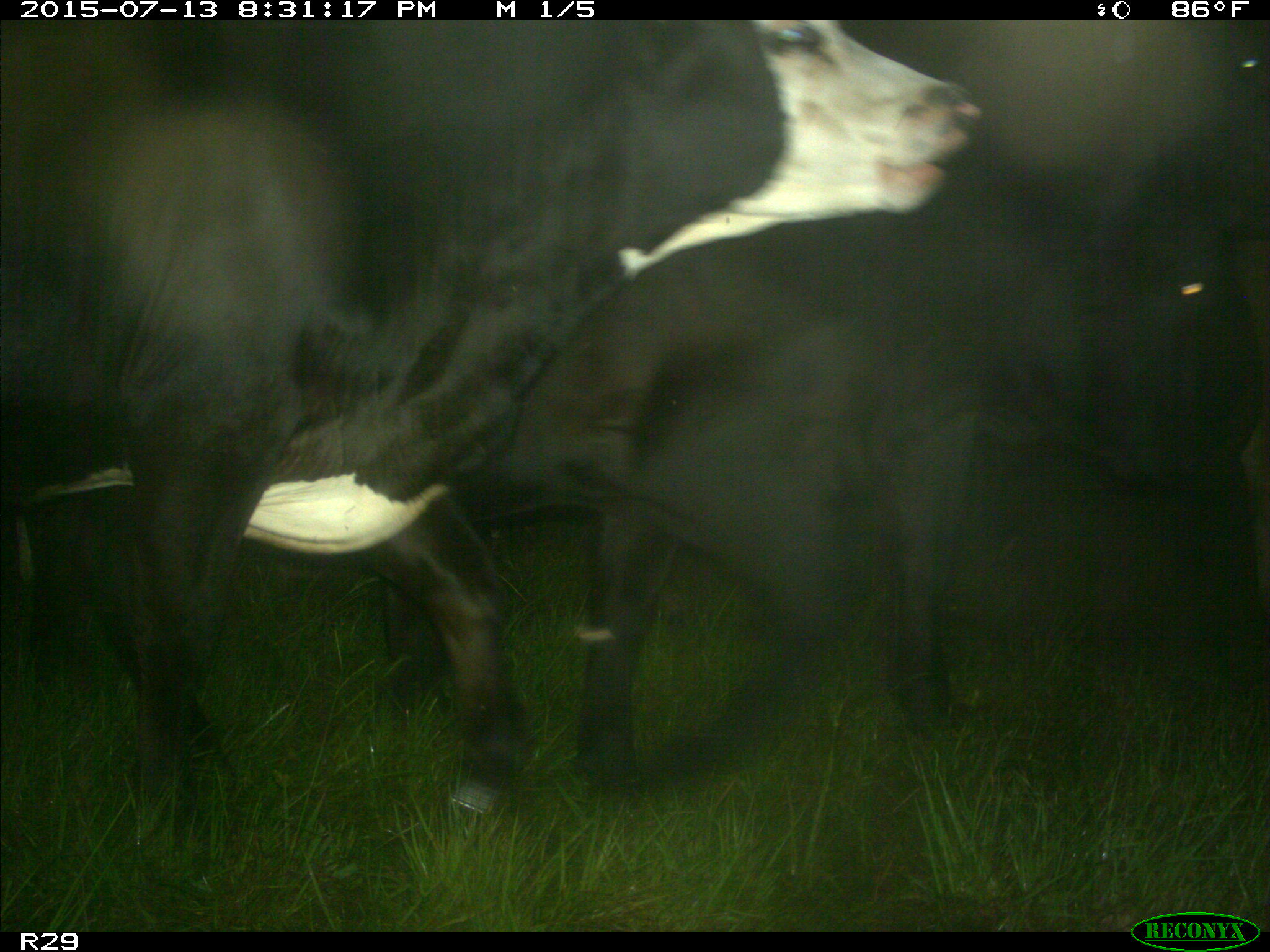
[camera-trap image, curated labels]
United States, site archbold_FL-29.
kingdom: Animalia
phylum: Chordata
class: Mammalia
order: Artiodactyla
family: Bovidae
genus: Bos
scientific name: Bos taurus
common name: domestic cow